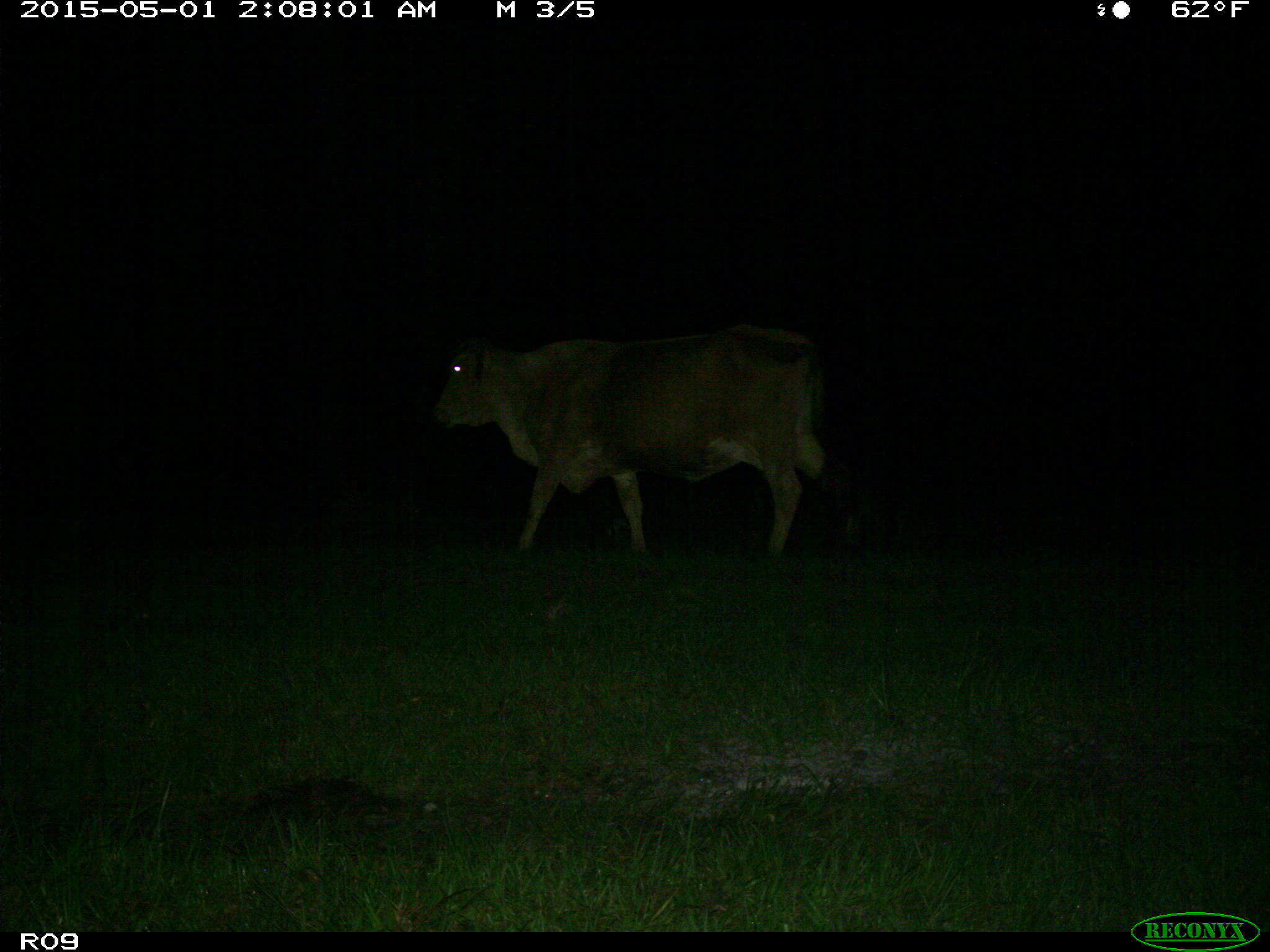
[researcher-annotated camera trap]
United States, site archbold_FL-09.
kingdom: Animalia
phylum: Chordata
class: Mammalia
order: Artiodactyla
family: Bovidae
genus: Bos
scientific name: Bos taurus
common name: domestic cow